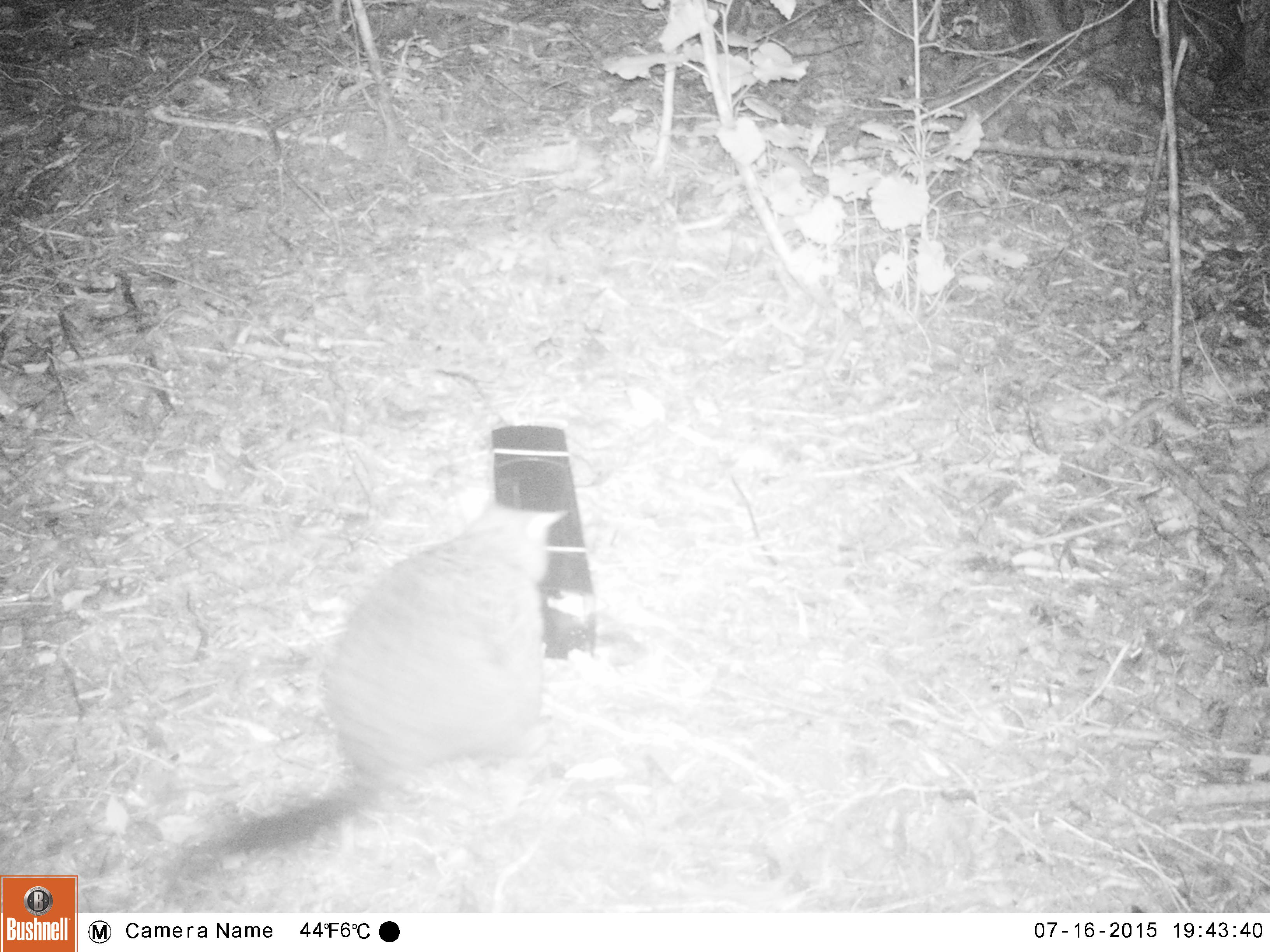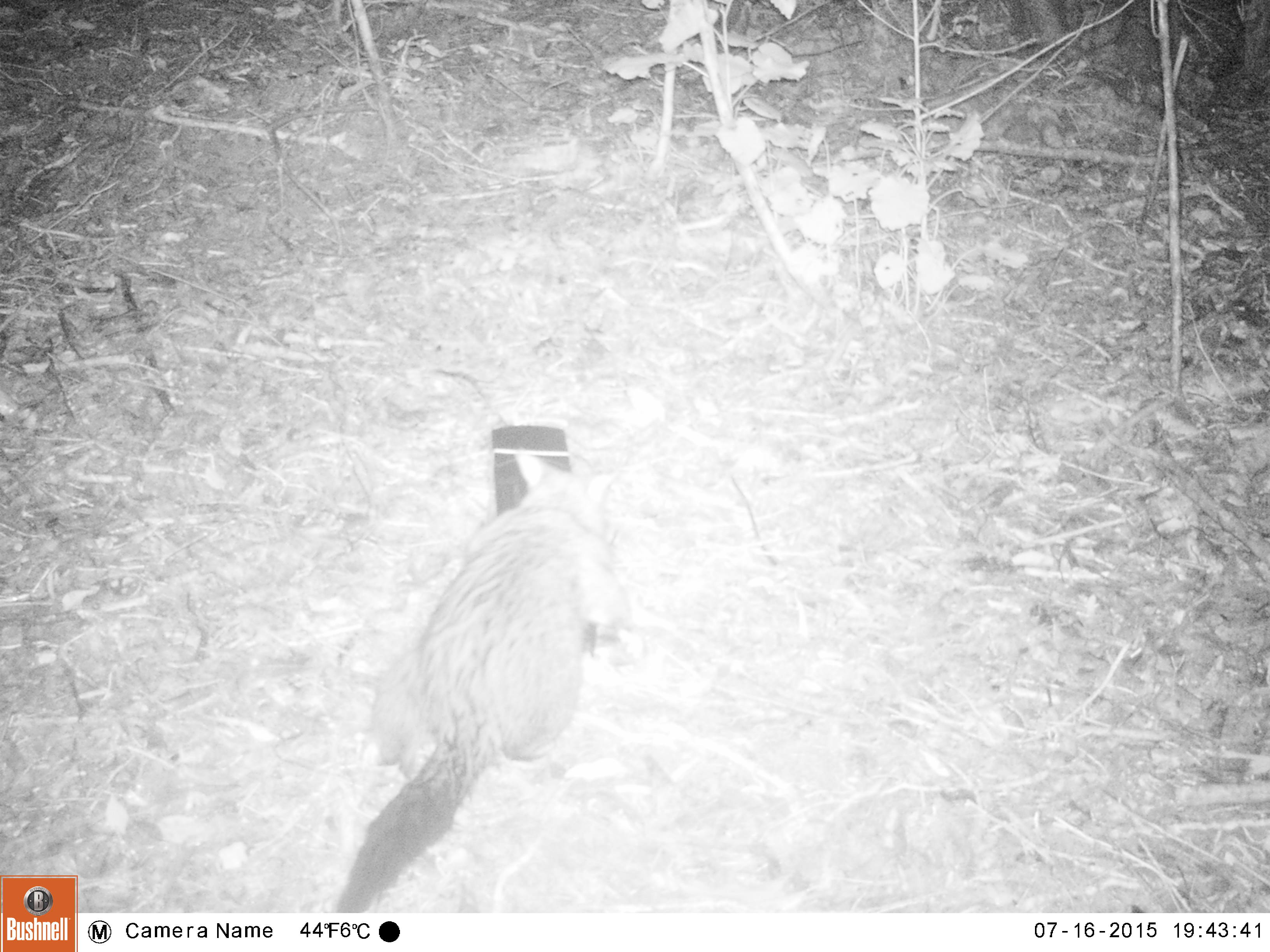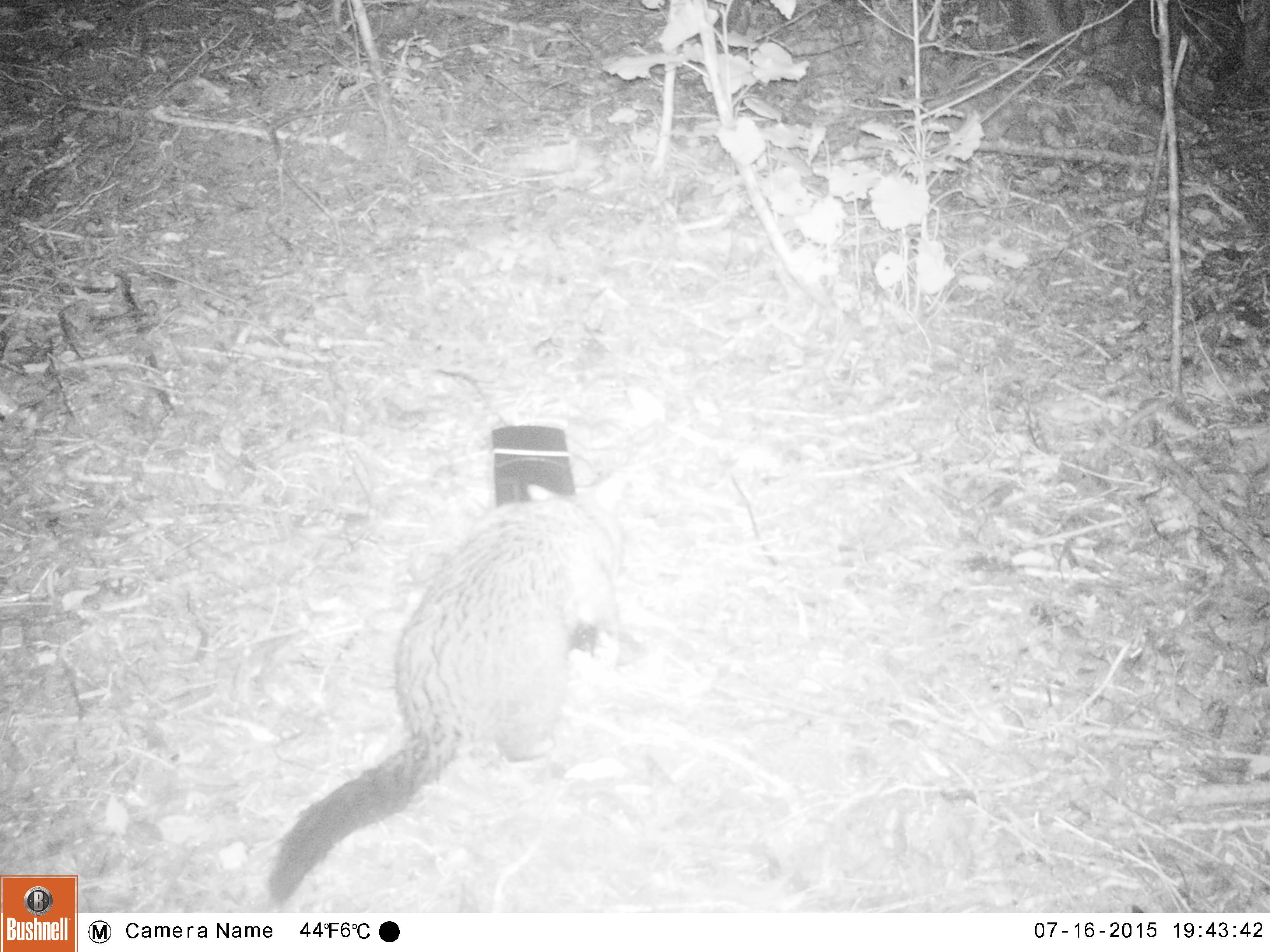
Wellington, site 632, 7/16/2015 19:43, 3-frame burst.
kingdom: Animalia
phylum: Chordata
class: Mammalia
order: Didelphimorphia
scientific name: Didelphimorphia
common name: possum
Possum (Didelphimorphia).